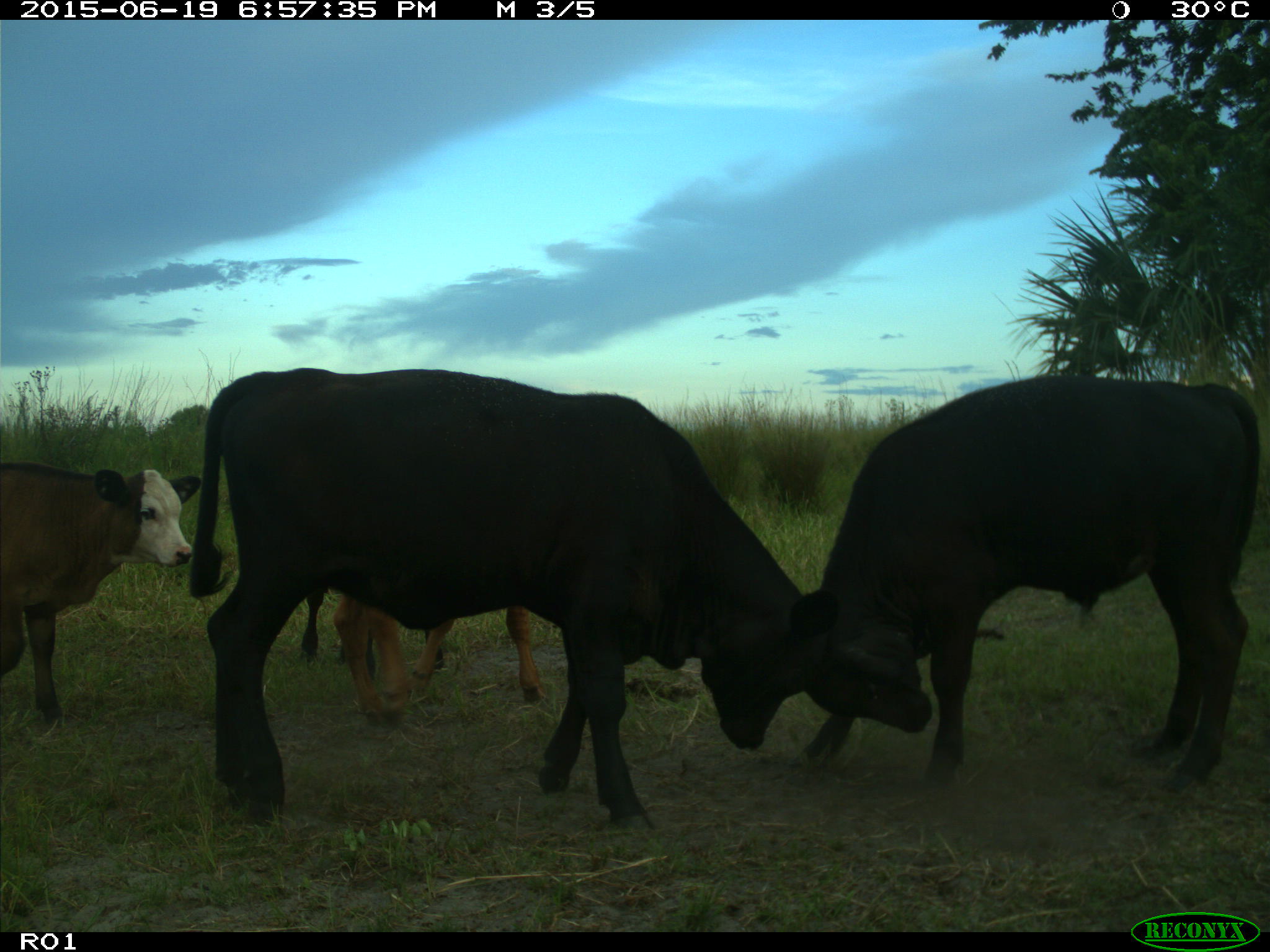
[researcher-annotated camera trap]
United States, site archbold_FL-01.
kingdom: Animalia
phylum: Chordata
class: Mammalia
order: Artiodactyla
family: Bovidae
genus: Bos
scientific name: Bos taurus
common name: domestic cow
Bos taurus (domestic cow).